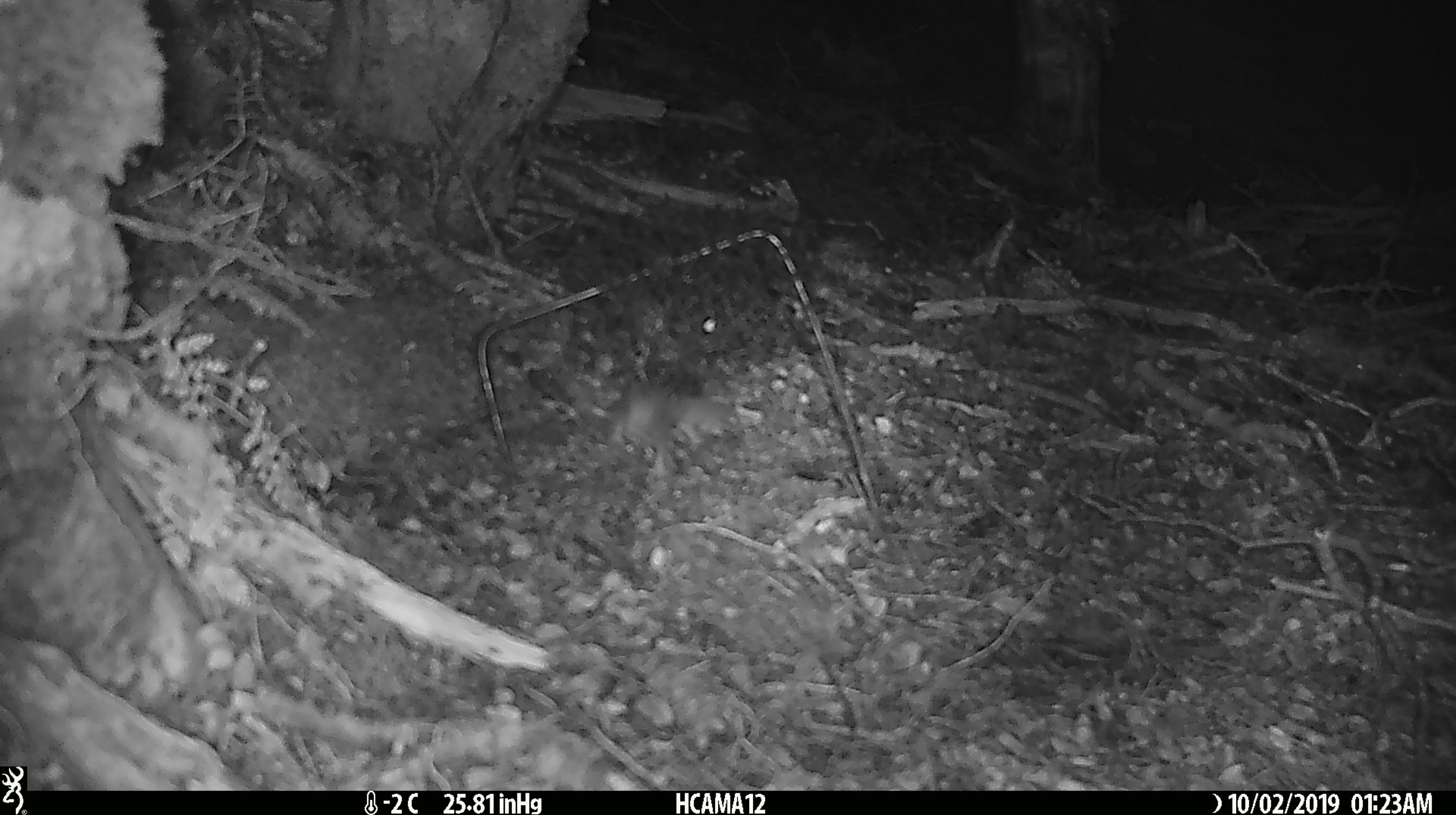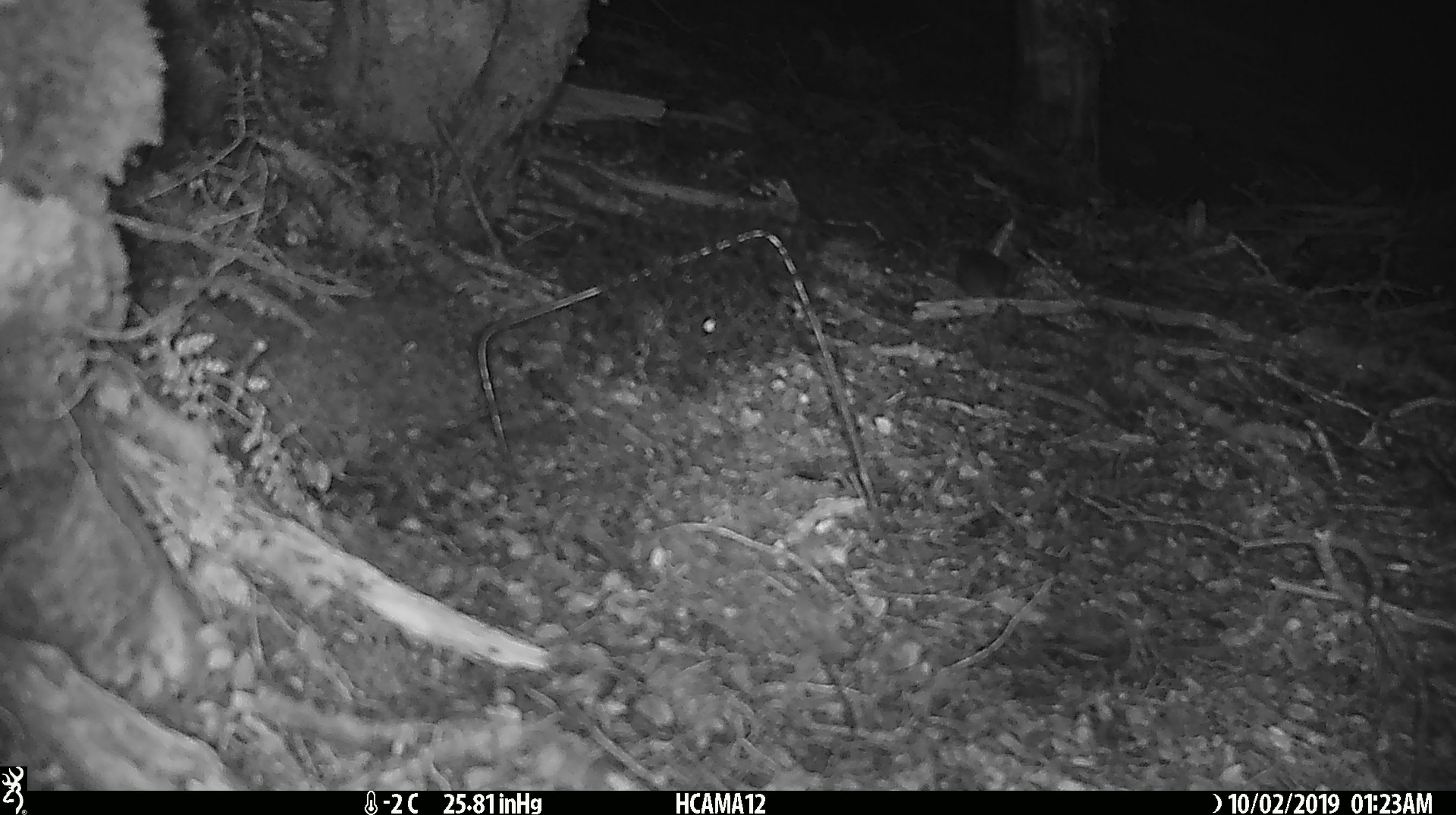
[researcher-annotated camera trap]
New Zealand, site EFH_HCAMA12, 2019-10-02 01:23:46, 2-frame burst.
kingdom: Animalia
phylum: Chordata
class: Mammalia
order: Rodentia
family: Muridae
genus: Mus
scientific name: Mus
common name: mouse